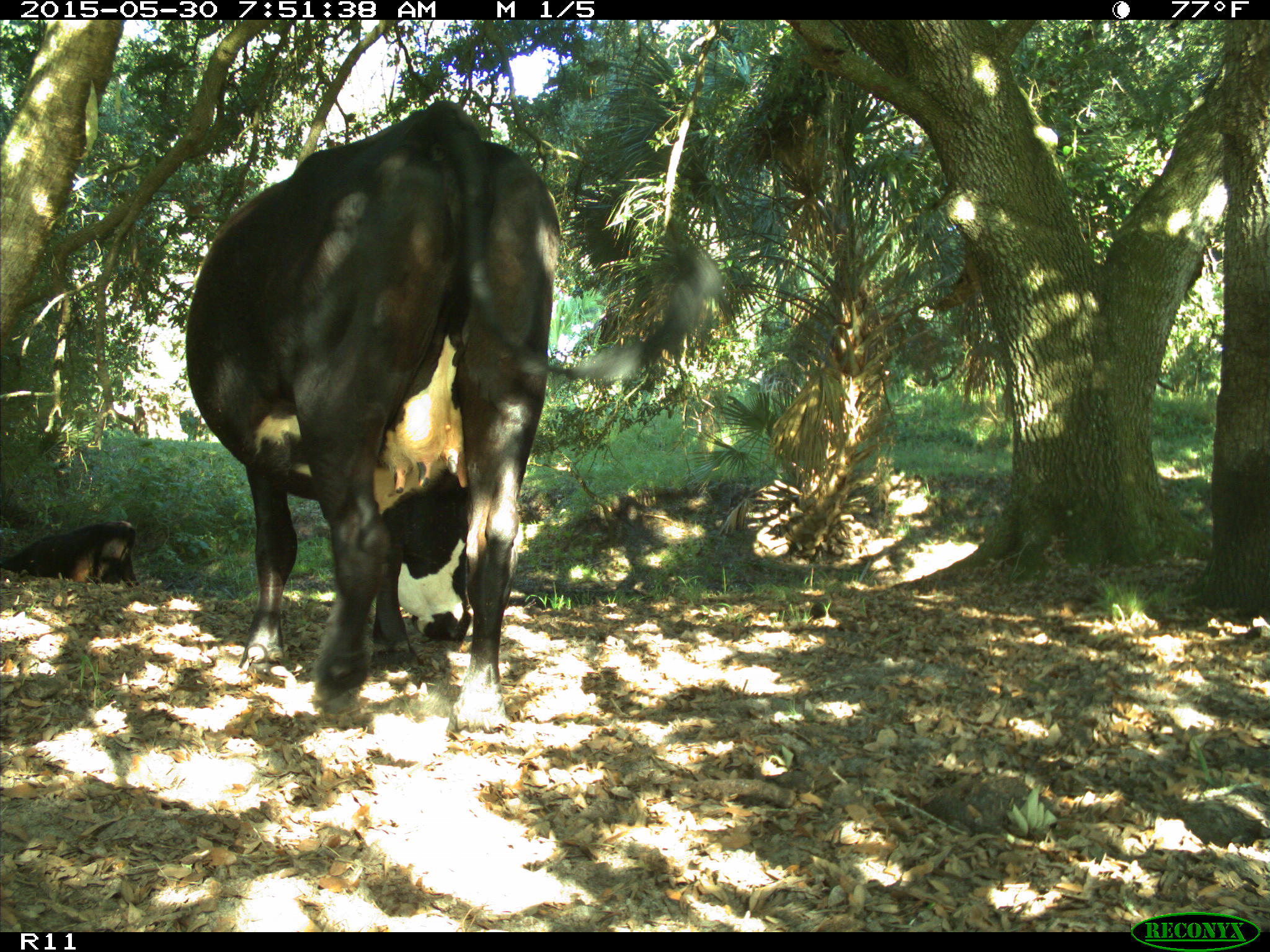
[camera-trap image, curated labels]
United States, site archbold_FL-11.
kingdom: Animalia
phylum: Chordata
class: Mammalia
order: Artiodactyla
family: Bovidae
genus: Bos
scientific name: Bos taurus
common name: domestic cow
Bos taurus (domestic cow).